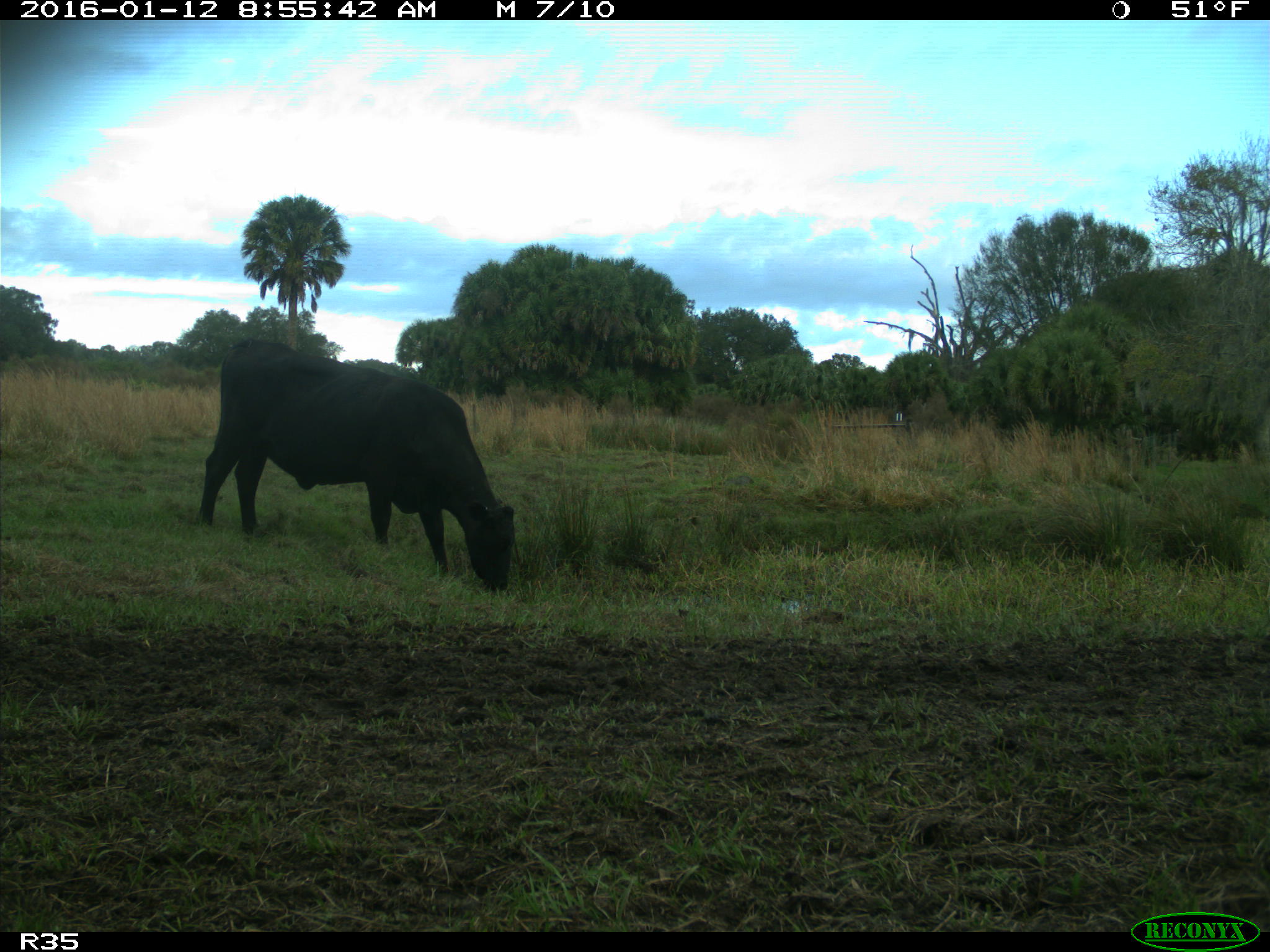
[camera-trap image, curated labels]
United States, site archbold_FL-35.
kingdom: Animalia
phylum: Chordata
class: Mammalia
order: Artiodactyla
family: Bovidae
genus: Bos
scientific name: Bos taurus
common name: domestic cow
Bos taurus (domestic cow).